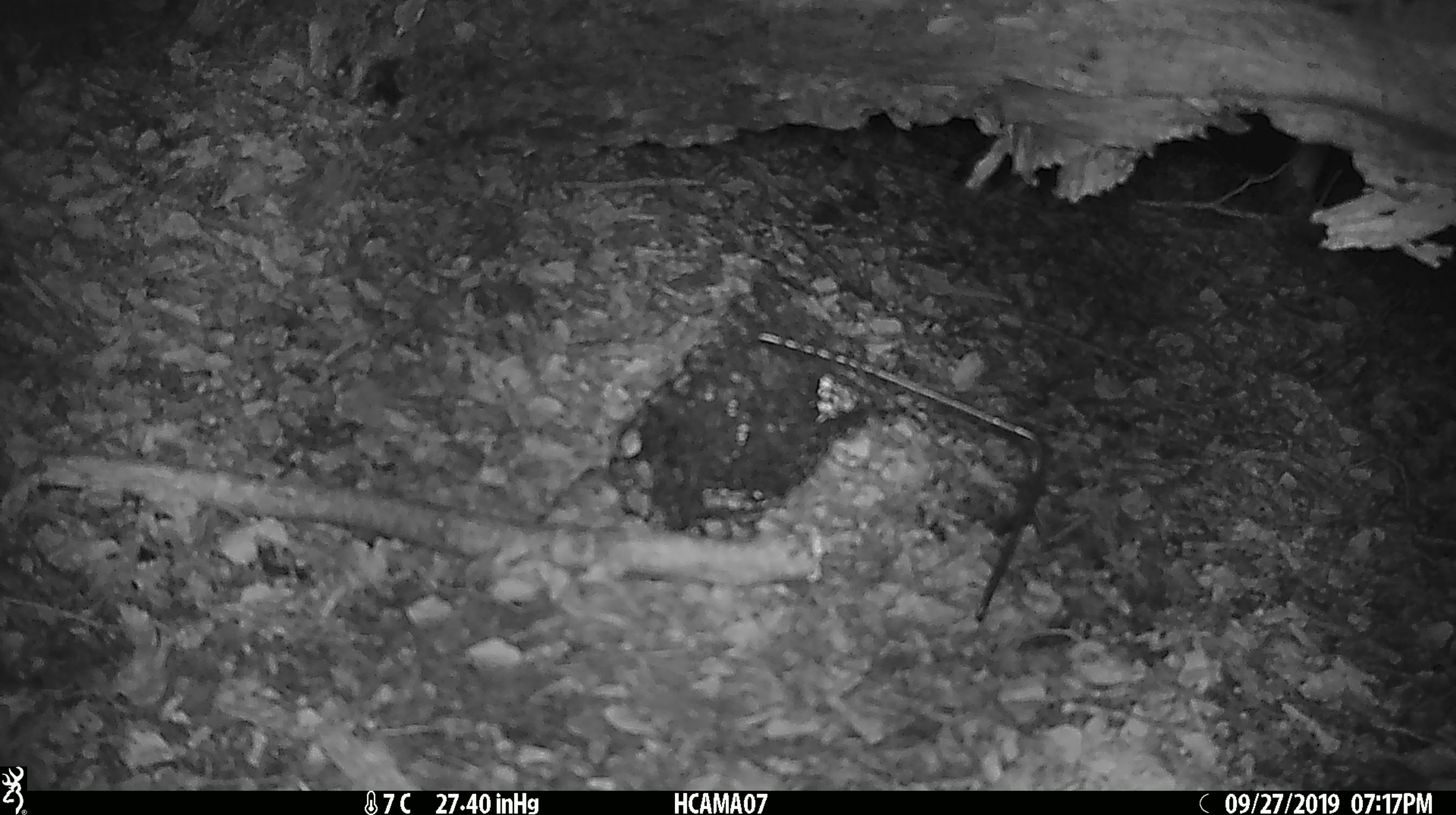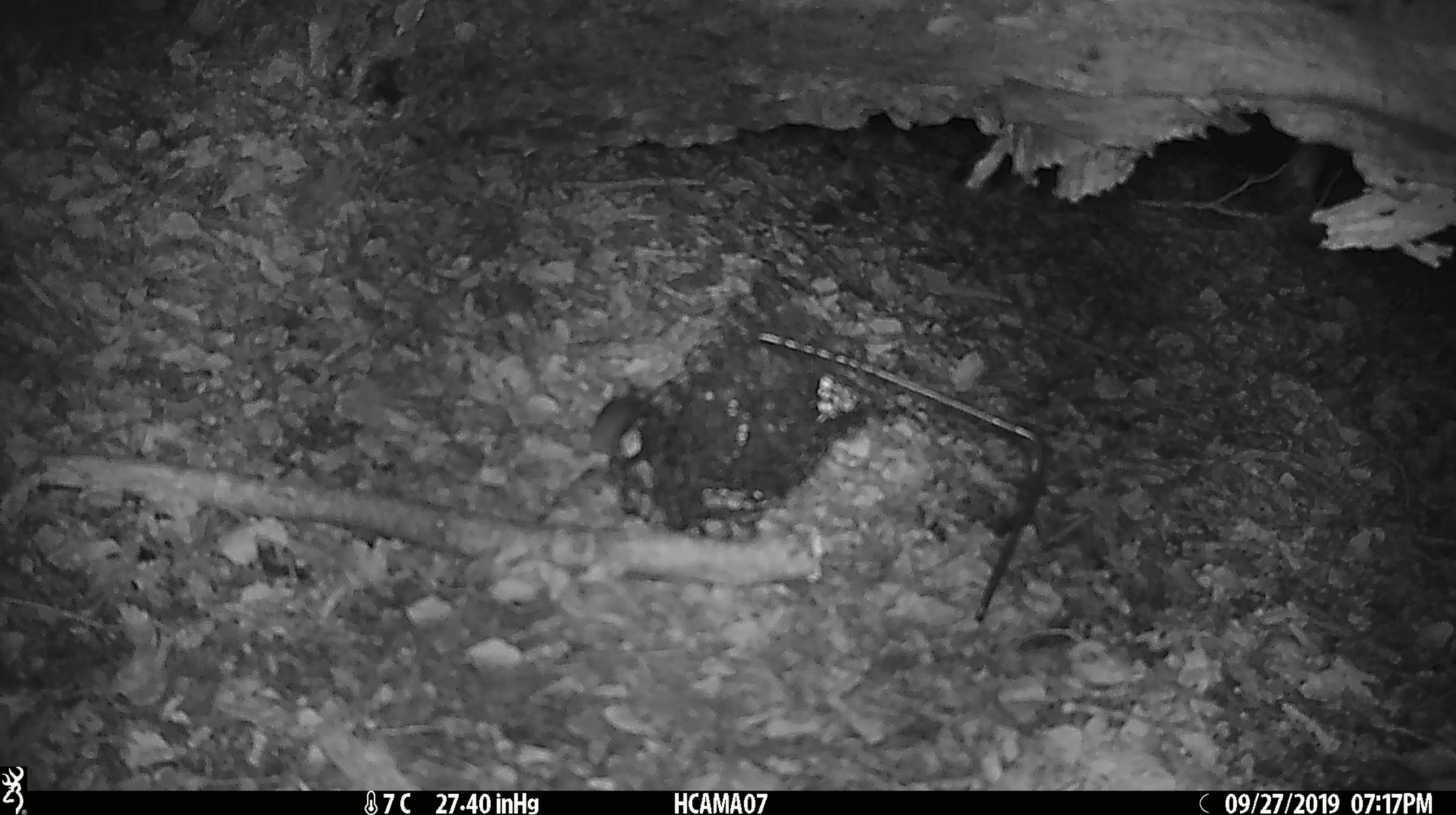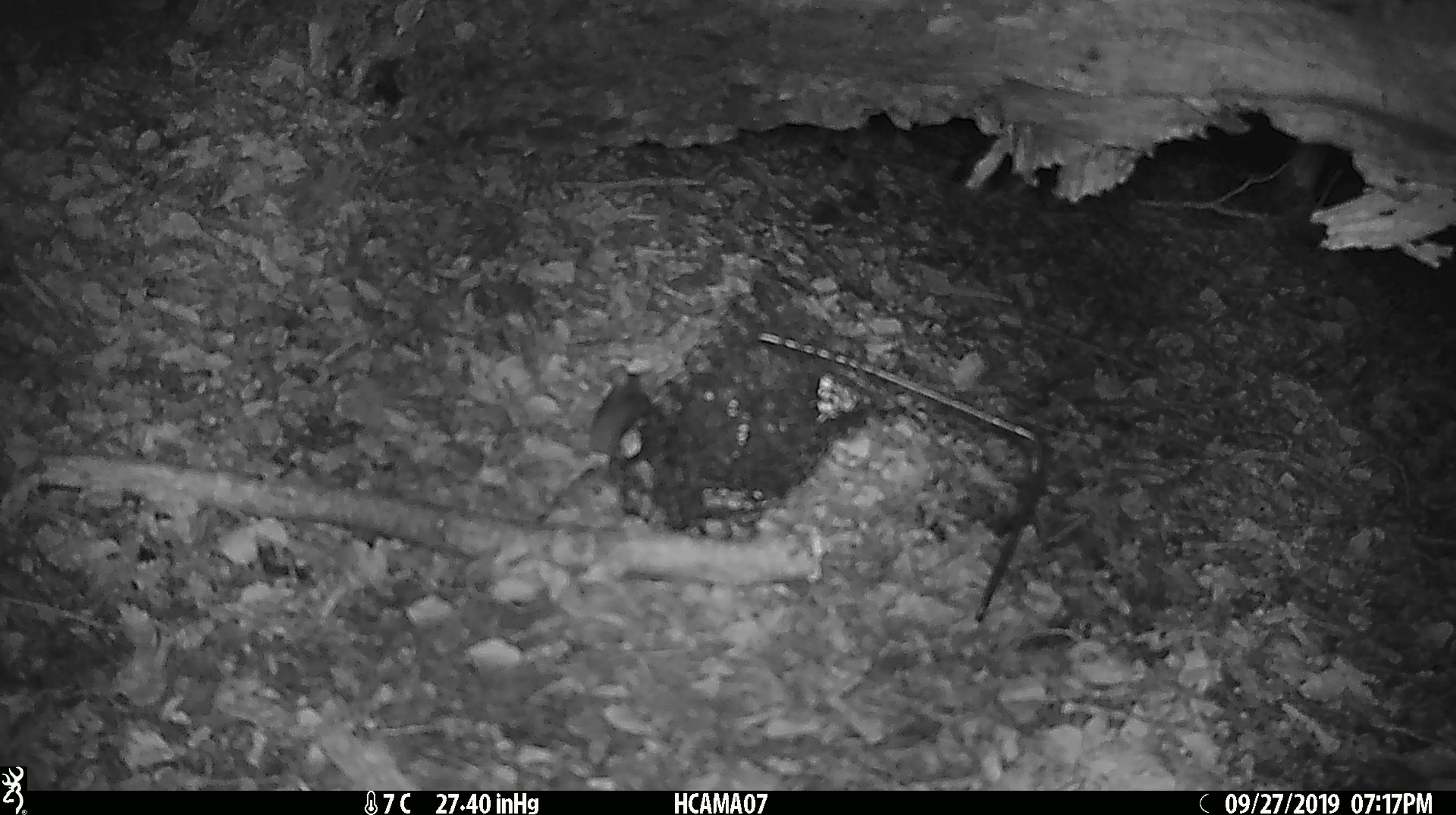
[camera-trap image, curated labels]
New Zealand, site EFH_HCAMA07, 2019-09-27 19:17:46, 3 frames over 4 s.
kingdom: Animalia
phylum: Chordata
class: Mammalia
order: Rodentia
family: Muridae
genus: Mus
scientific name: Mus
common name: mouse